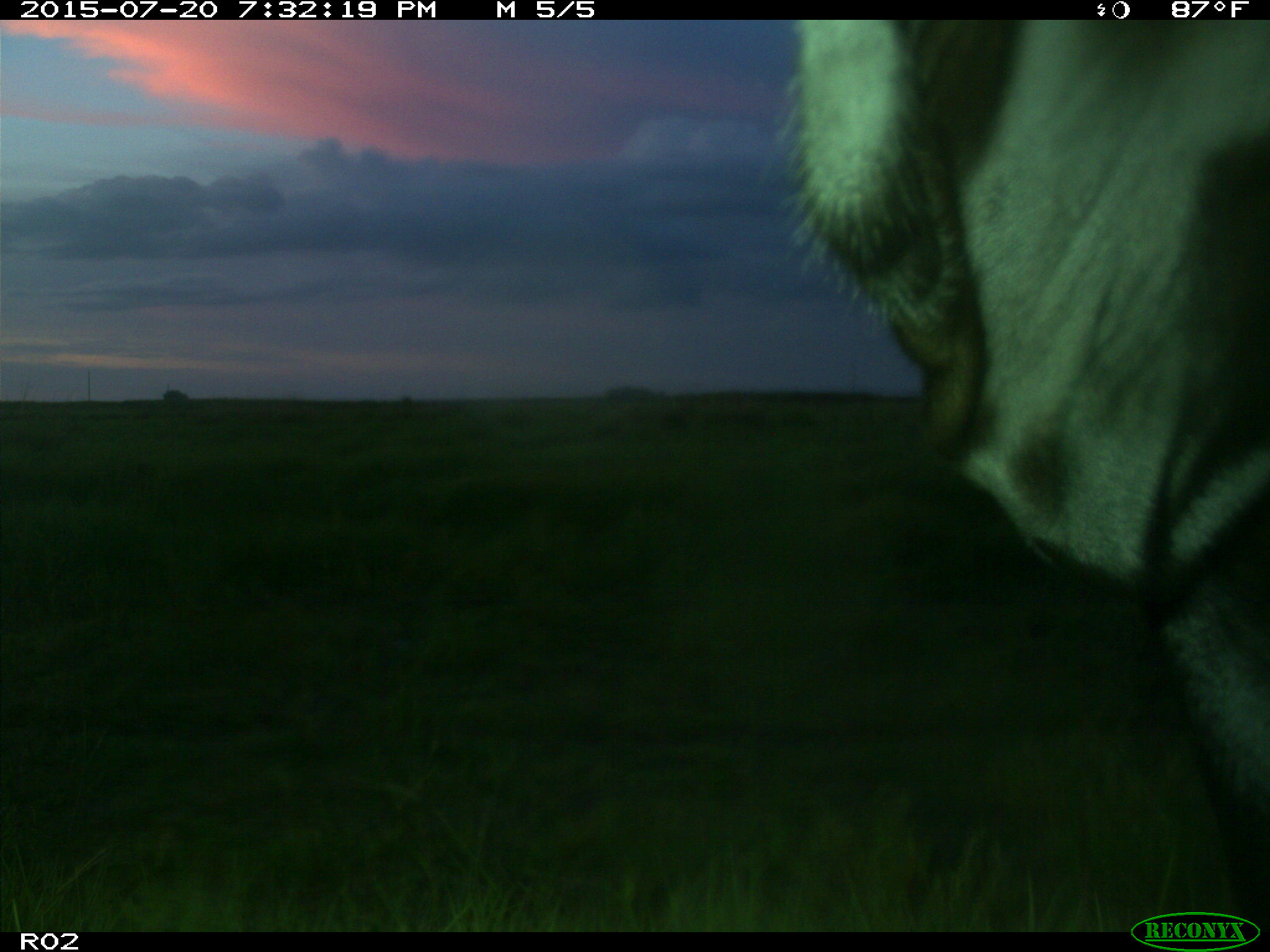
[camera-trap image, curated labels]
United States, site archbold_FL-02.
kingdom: Animalia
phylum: Chordata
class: Mammalia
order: Artiodactyla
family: Bovidae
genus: Bos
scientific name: Bos taurus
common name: domestic cow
Bos taurus (domestic cow).